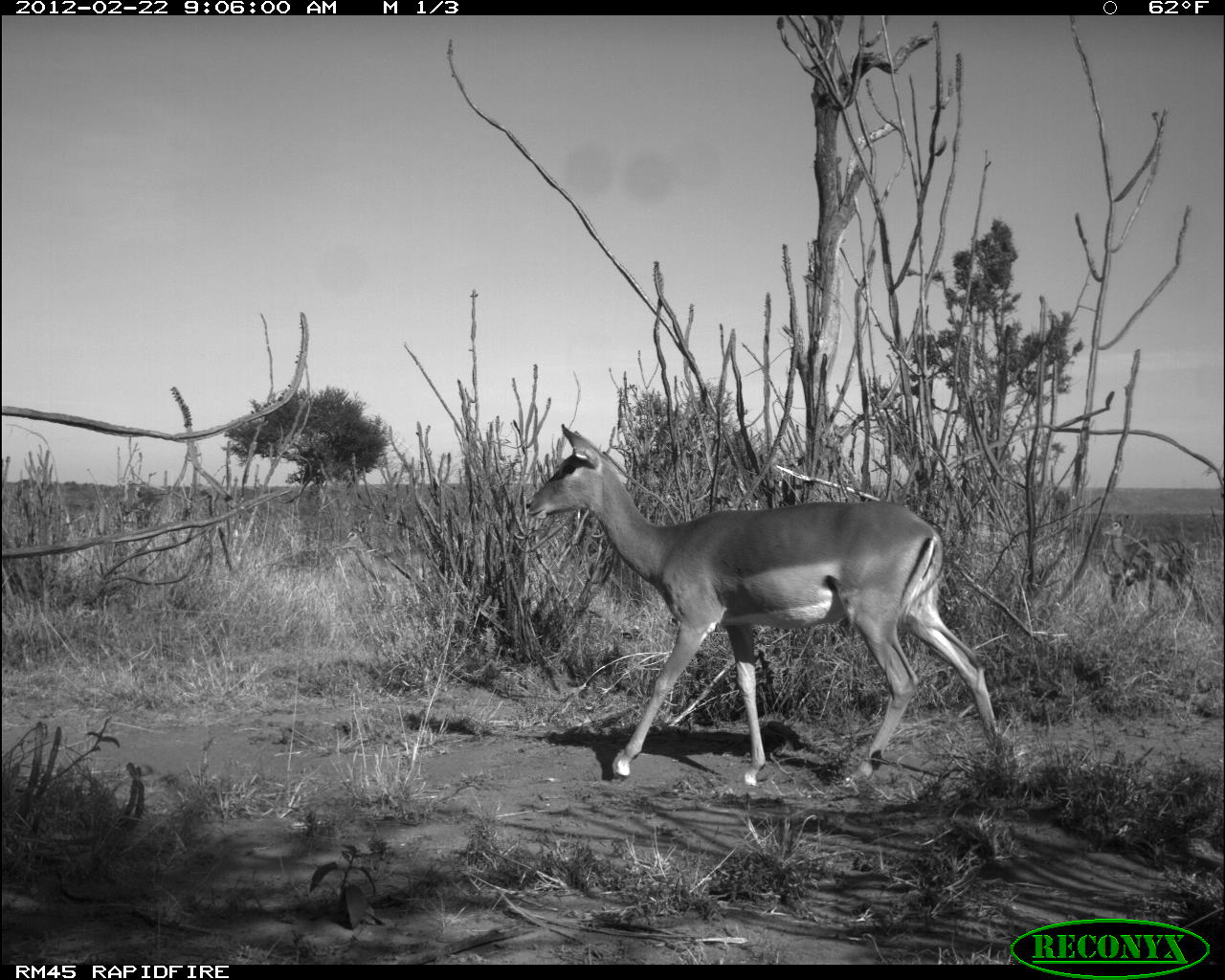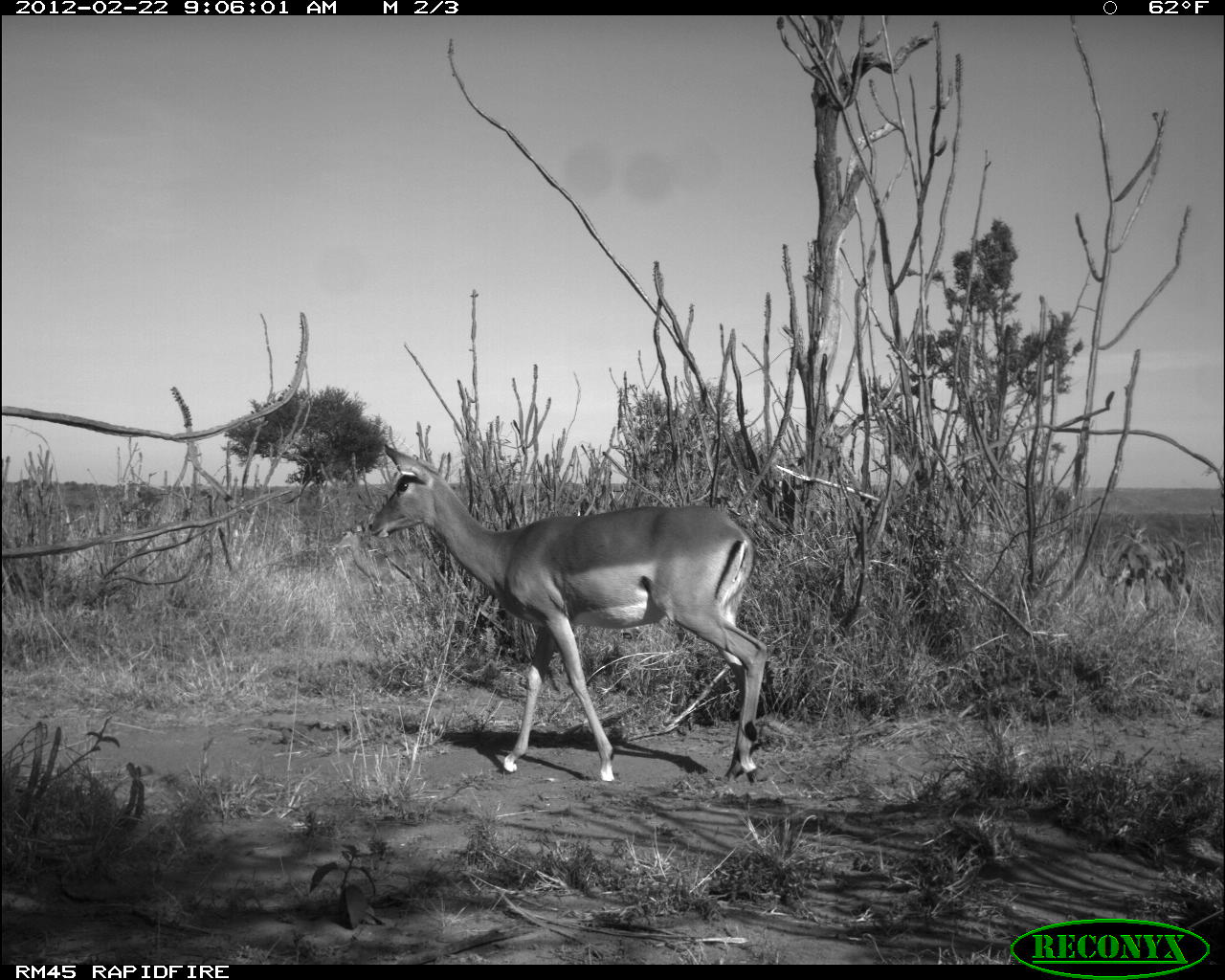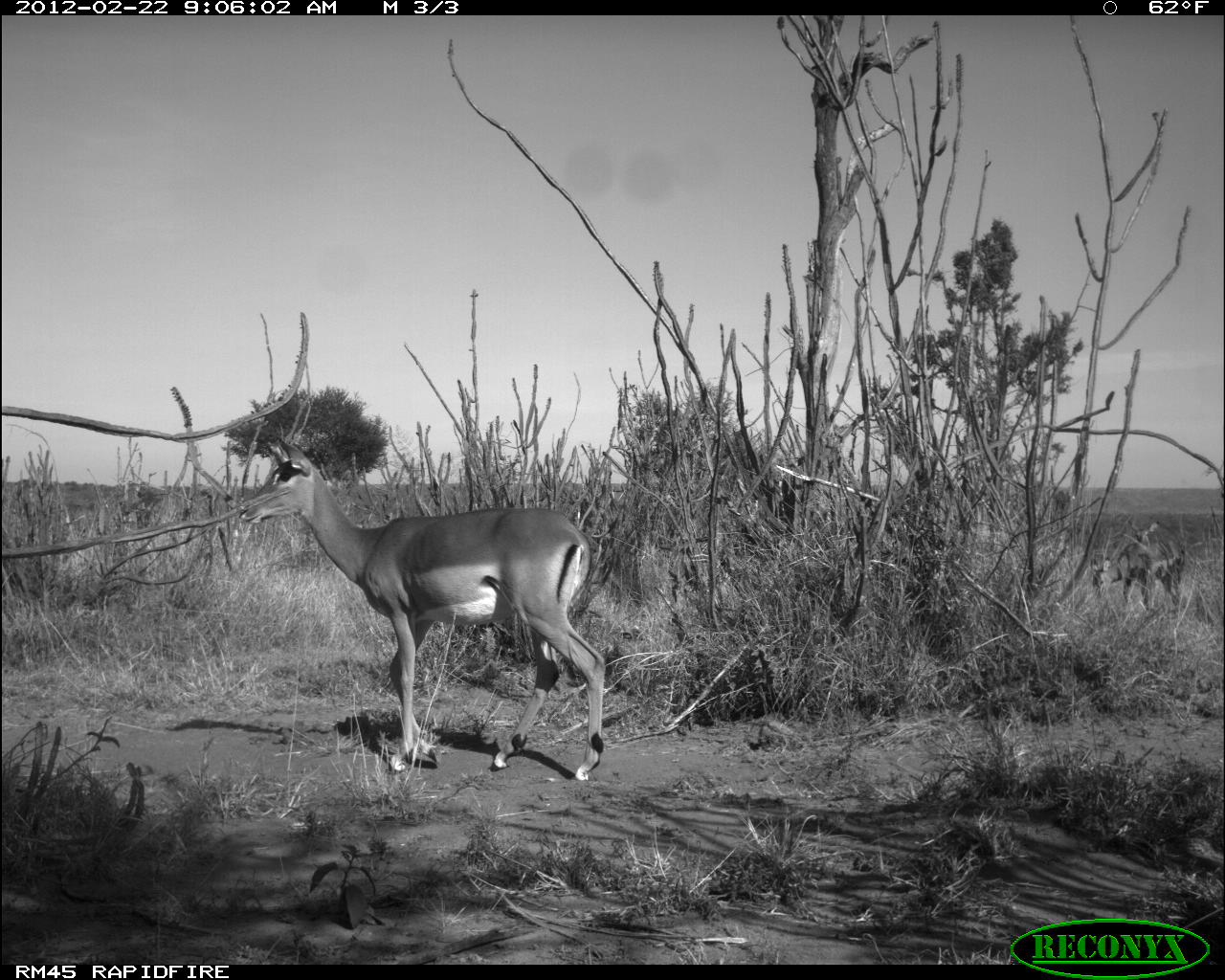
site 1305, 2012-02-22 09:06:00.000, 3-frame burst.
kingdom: Animalia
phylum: Chordata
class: Mammalia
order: Artiodactyla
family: Bovidae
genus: Aepyceros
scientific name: Aepyceros melampus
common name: impala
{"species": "Aepyceros melampus (impala)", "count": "1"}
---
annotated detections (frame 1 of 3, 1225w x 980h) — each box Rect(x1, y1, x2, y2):
aepyceros melampus: Rect(525, 422, 1007, 789); Rect(1099, 514, 1211, 621)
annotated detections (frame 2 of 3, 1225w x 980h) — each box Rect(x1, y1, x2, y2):
aepyceros melampus: Rect(366, 442, 771, 784); Rect(1098, 534, 1197, 613)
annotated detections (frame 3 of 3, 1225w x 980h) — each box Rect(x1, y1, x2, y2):
aepyceros melampus: Rect(237, 434, 607, 782); Rect(1090, 535, 1187, 614); Rect(1127, 519, 1159, 542)